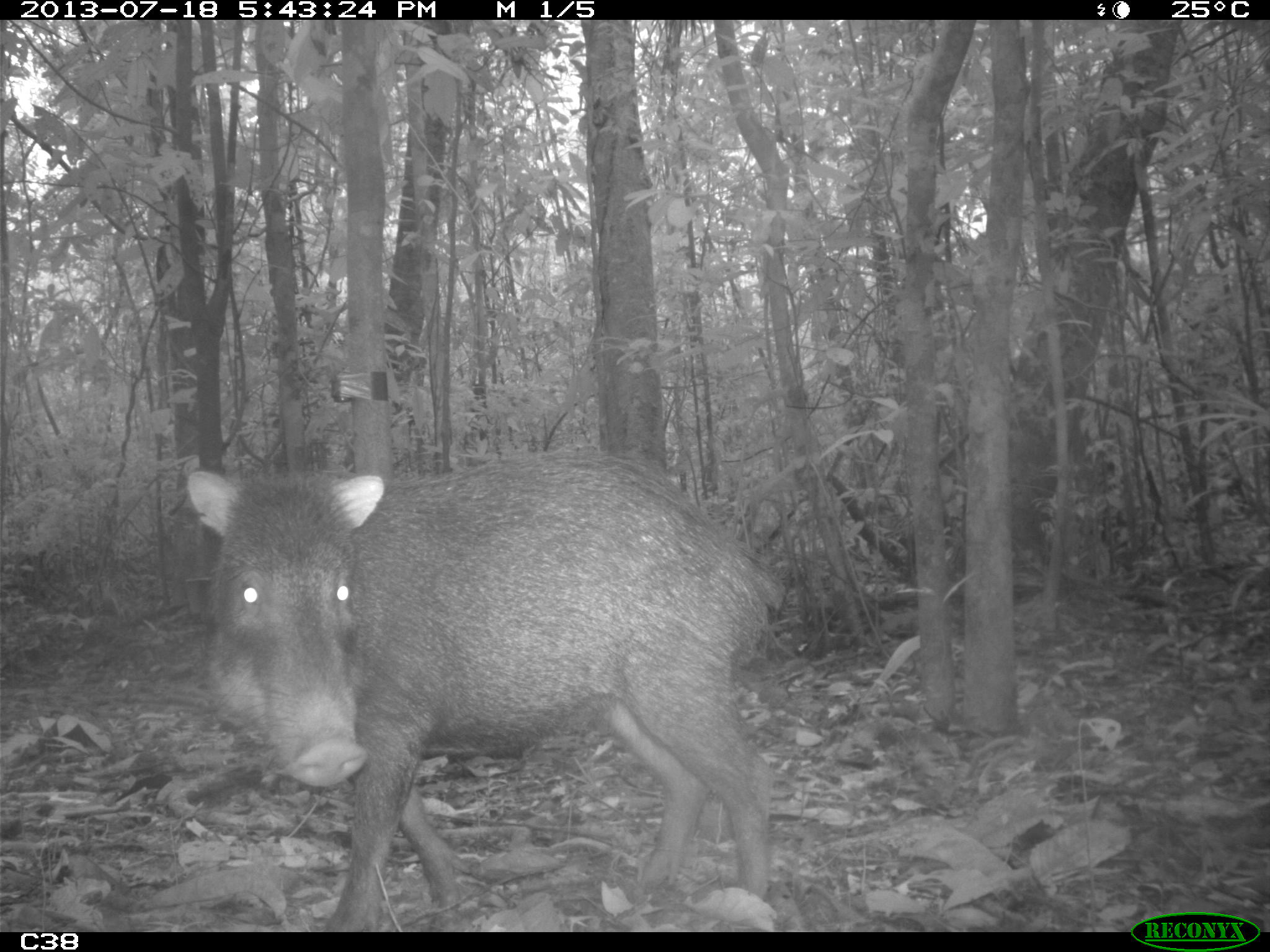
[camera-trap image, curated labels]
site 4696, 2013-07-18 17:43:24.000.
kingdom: Animalia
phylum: Chordata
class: Mammalia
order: Artiodactyla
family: Tayassuidae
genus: Tayassu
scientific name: Tayassu pecari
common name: white-lipped peccary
Tayassu pecari (white-lipped peccary), count 3, age adult, sex male.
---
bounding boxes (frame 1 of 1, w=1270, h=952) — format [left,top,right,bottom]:
tayassu pecari: [180,445,777,932]